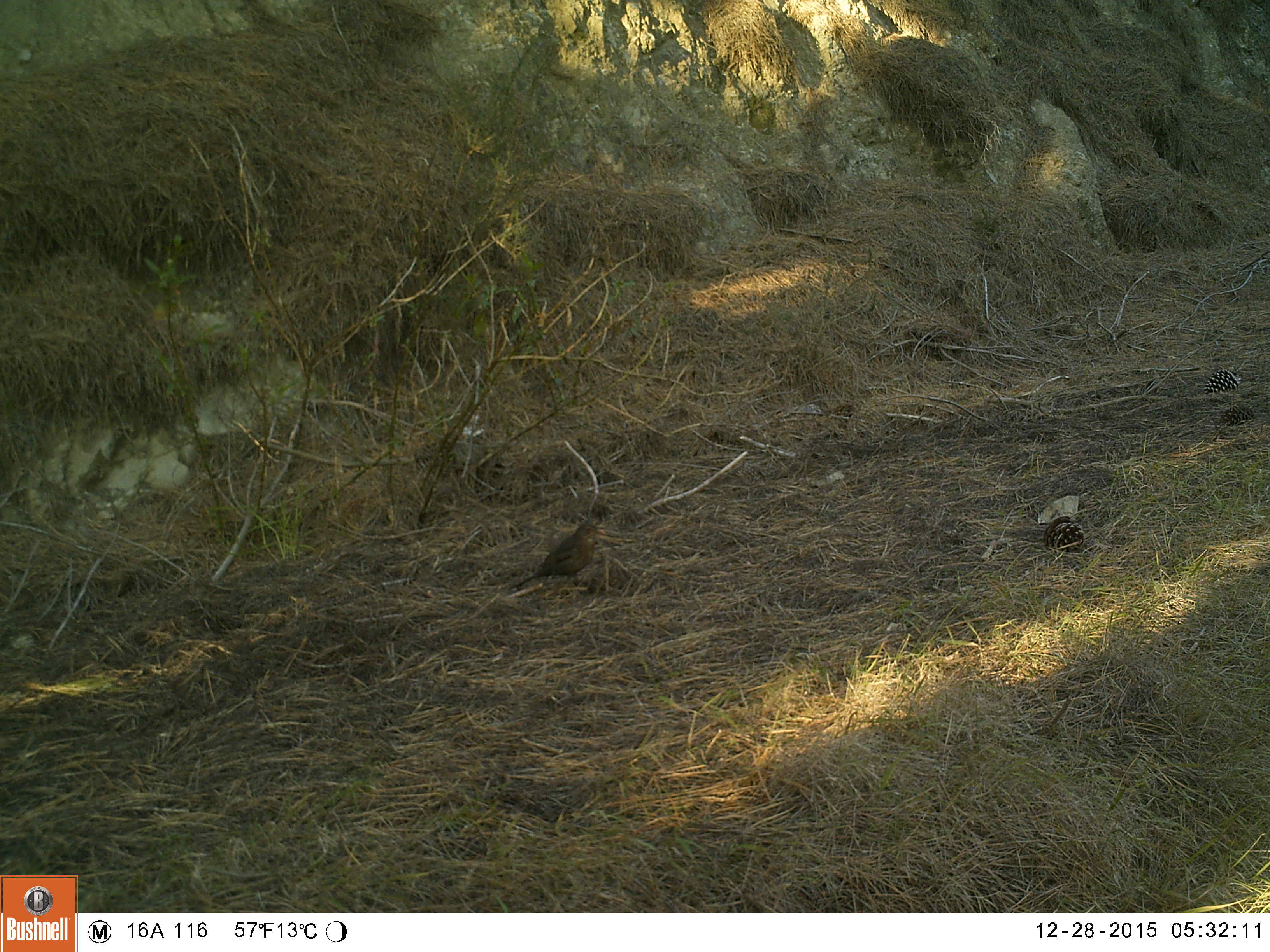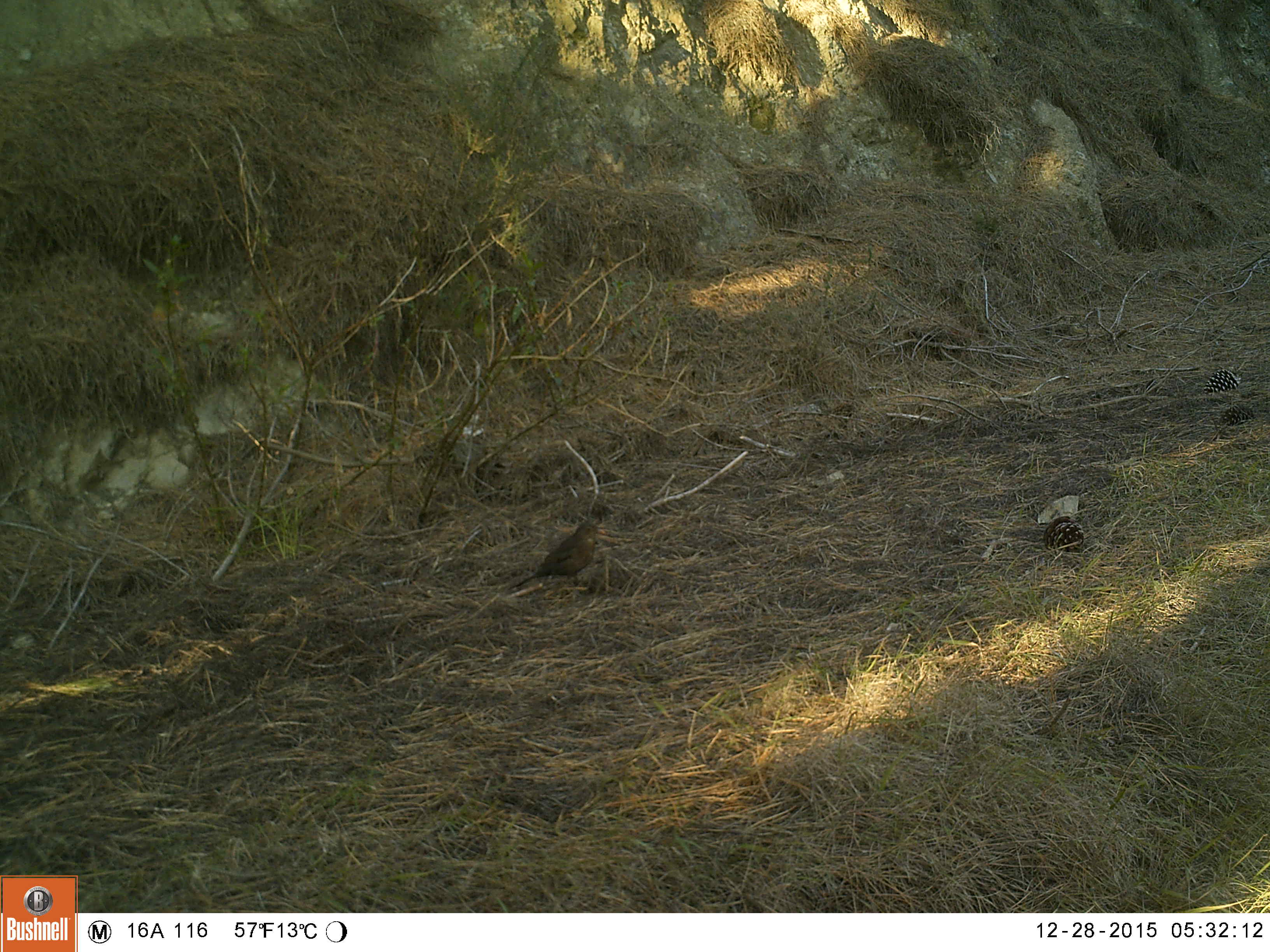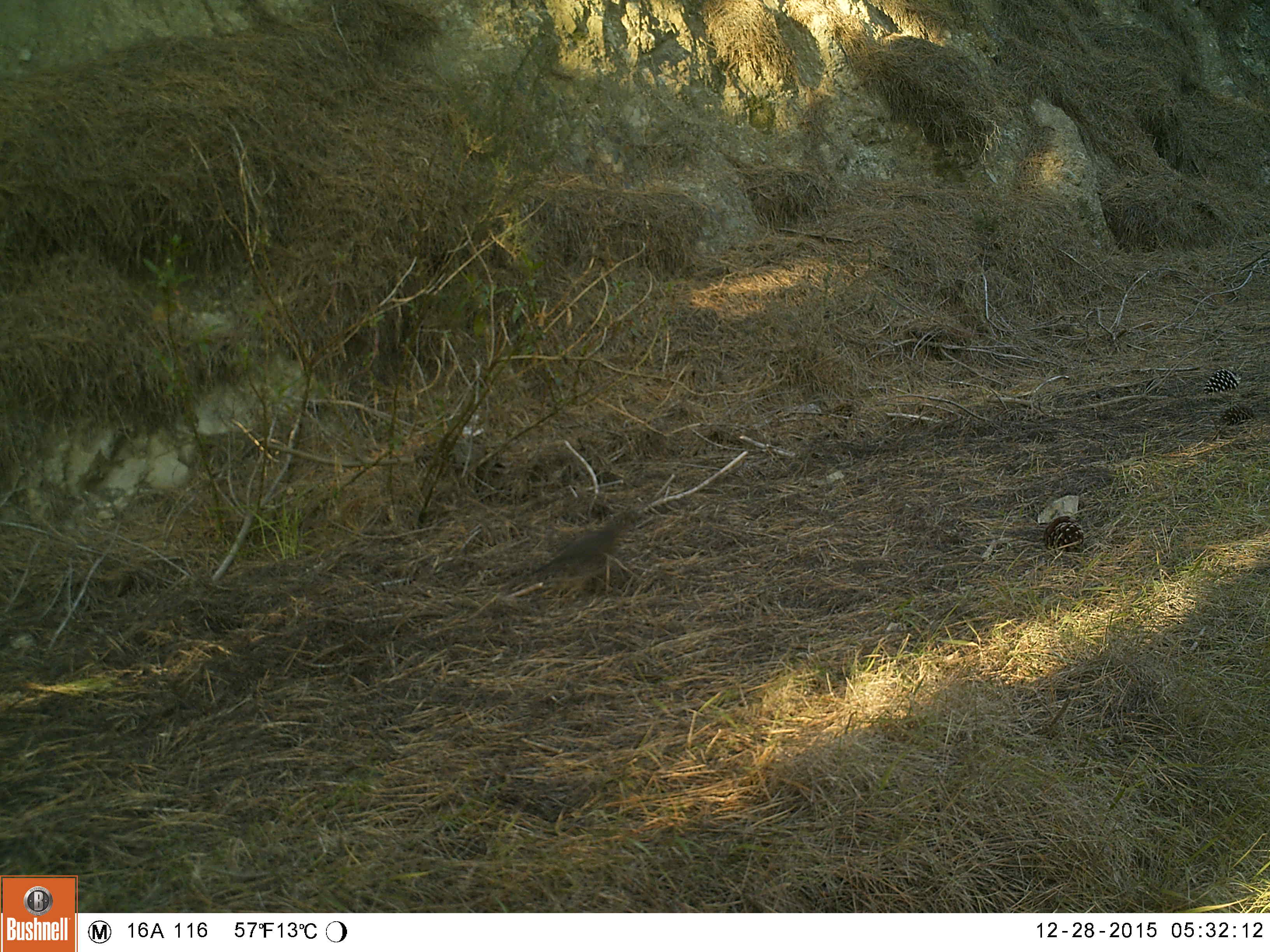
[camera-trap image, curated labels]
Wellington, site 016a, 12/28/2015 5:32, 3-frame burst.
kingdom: Animalia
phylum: Chordata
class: Aves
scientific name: Aves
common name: bird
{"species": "bird (Aves)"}